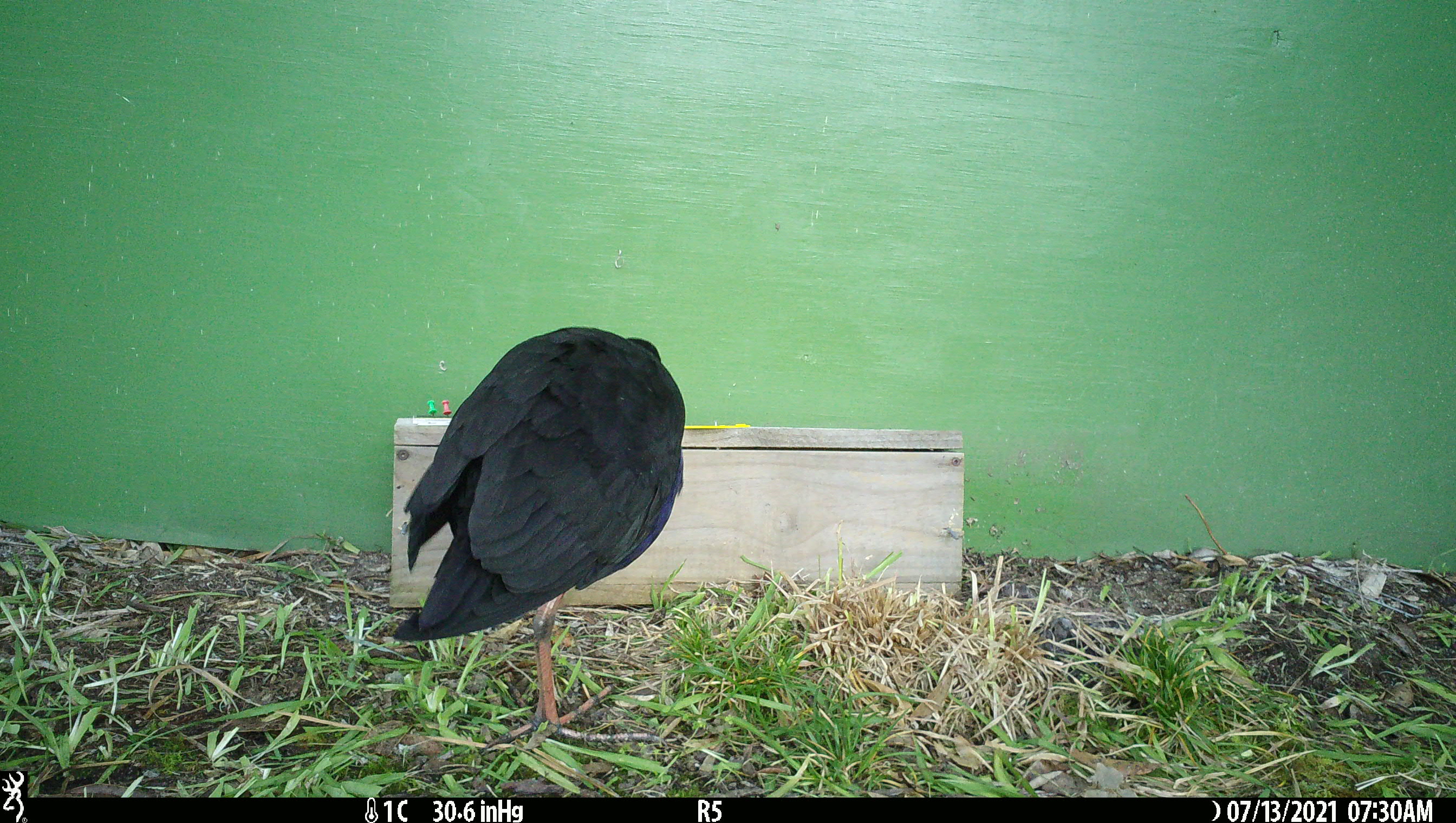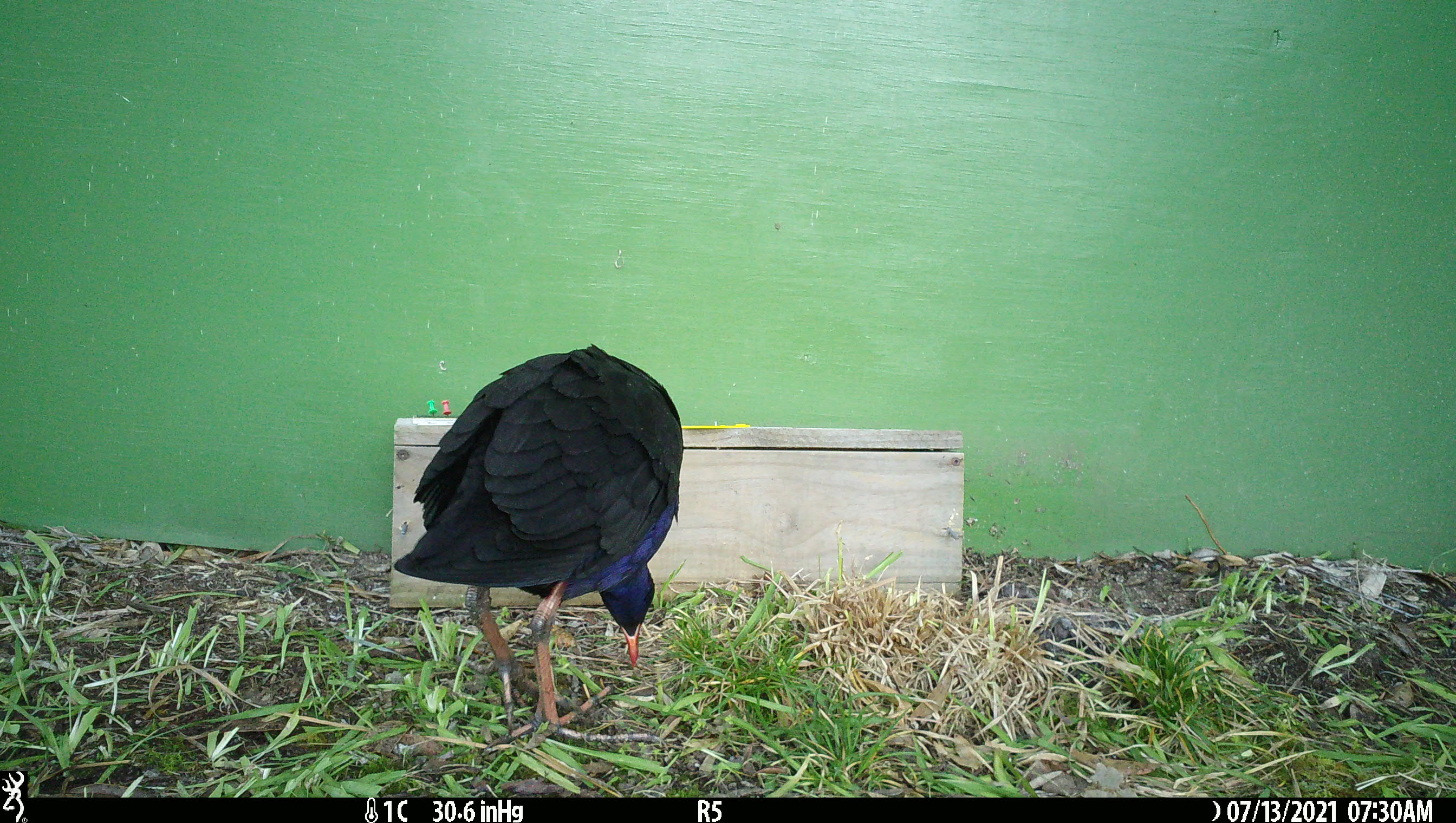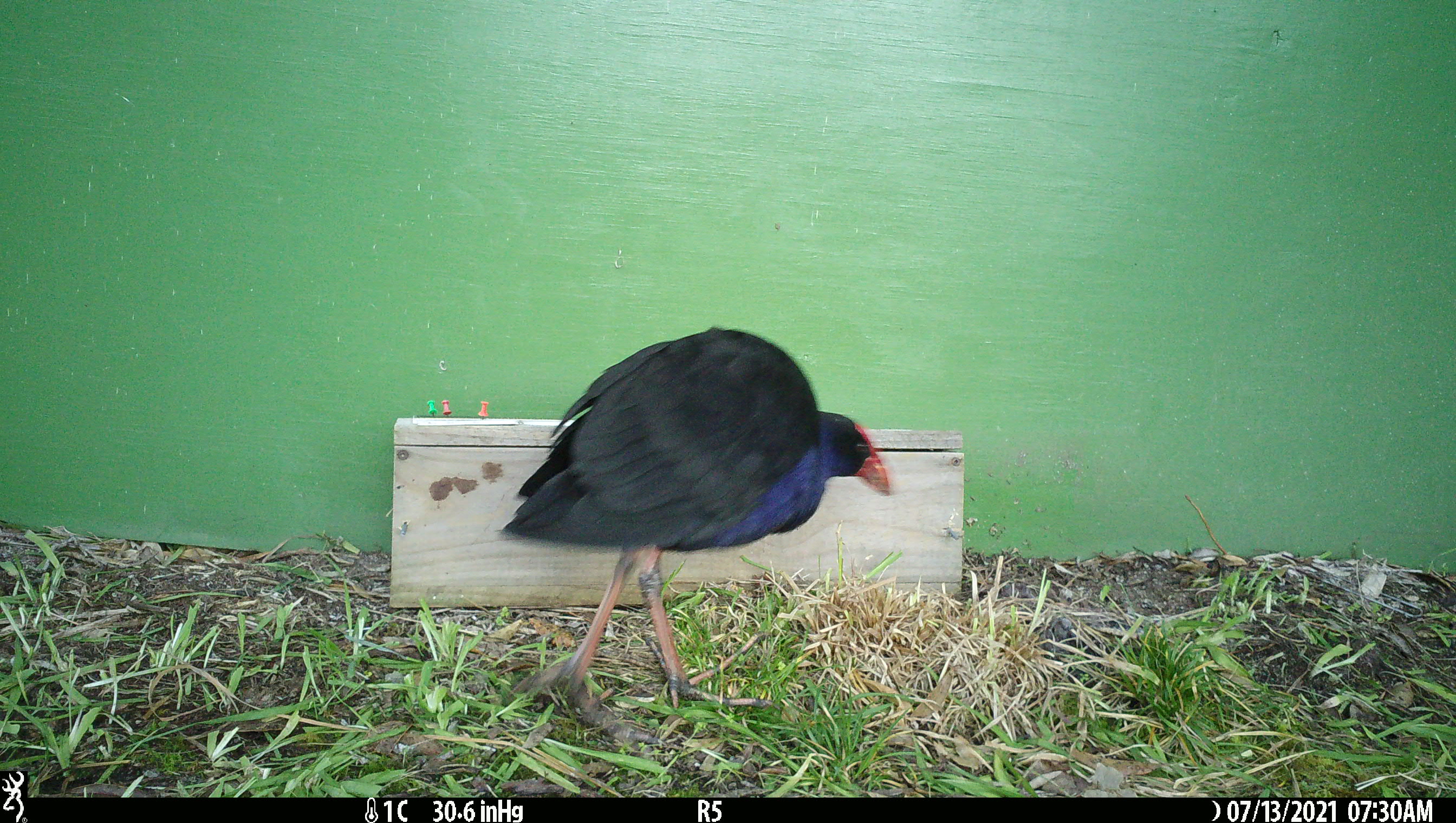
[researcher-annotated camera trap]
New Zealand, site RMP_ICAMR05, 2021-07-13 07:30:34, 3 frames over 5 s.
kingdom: Animalia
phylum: Chordata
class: Aves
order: Gruiformes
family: Rallidae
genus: Porphyrio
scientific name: Porphyrio melanotus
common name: australasian swamphen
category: pukeko